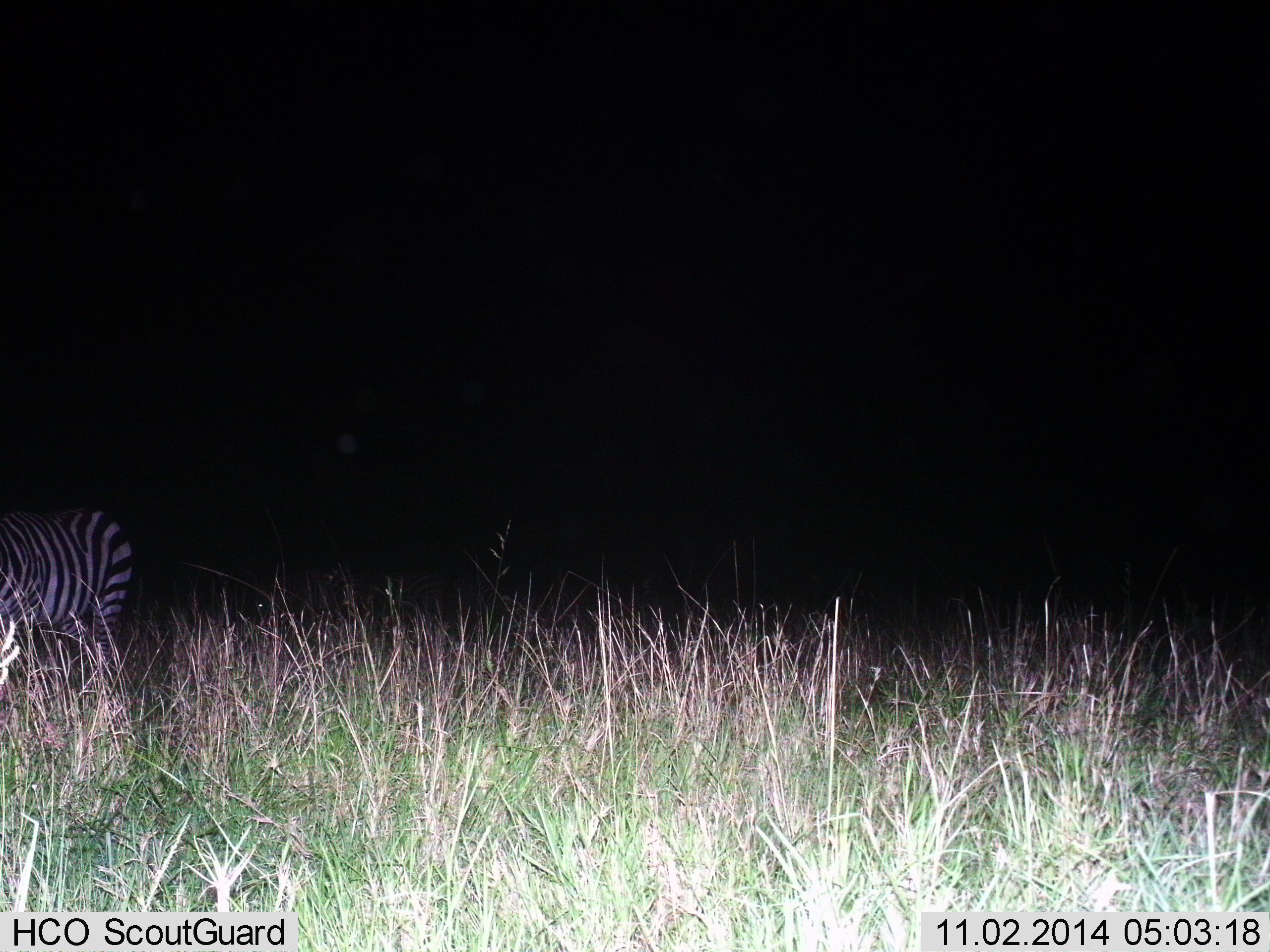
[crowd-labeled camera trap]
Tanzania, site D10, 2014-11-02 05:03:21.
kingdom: Animalia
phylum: Chordata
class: Mammalia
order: Perissodactyla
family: Equidae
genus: Equus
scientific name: Equus quagga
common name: plains zebra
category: zebra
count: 1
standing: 80%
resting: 0%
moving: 20%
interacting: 0%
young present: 0%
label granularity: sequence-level